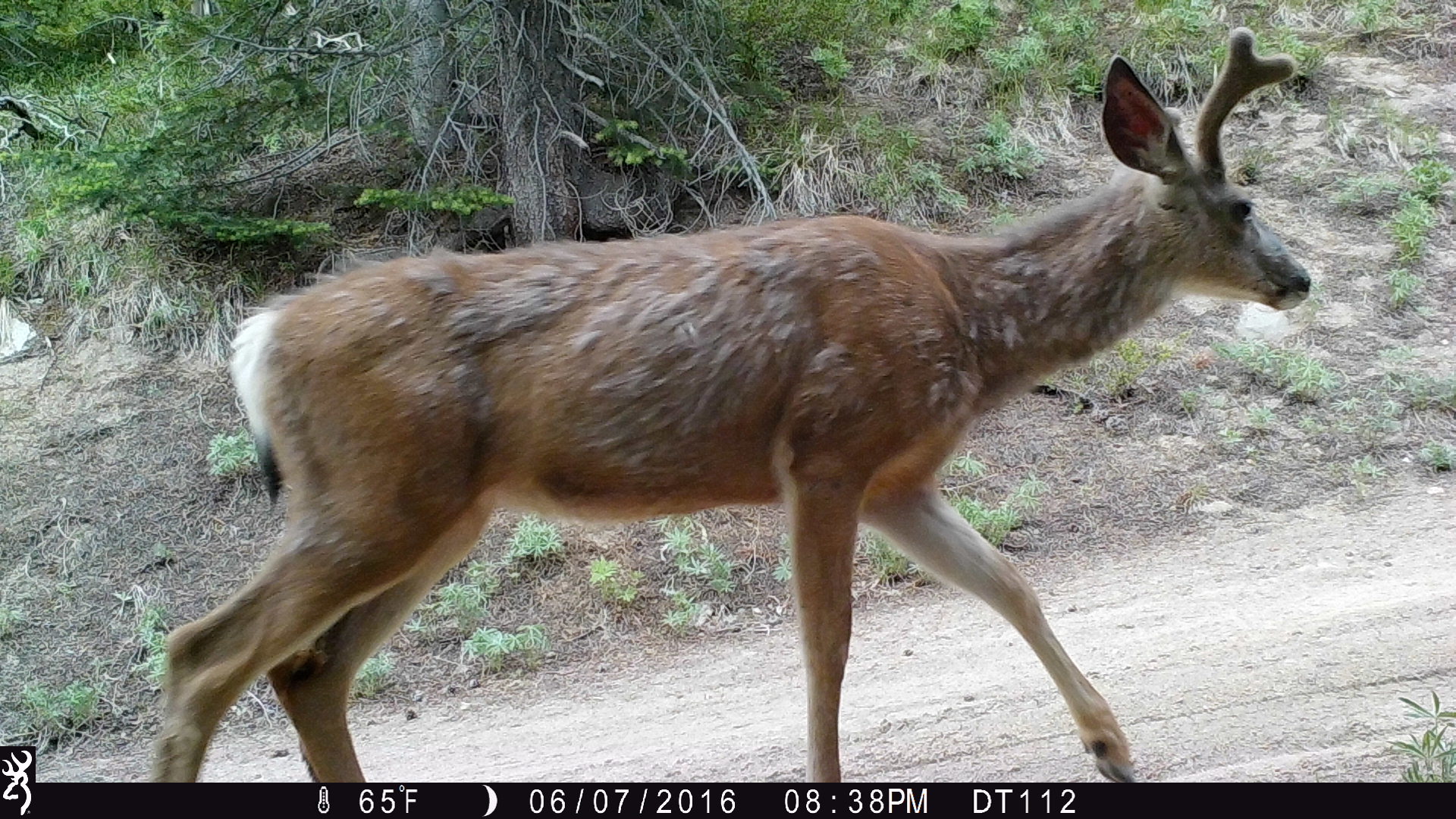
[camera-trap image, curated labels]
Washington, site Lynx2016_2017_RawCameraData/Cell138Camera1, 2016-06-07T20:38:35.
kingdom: Animalia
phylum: Chordata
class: Mammalia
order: Artiodactyla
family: Cervidae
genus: Odocoileus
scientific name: Odocoileus hemionus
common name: mule deer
Odocoileus hemionus (mule deer). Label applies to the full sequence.